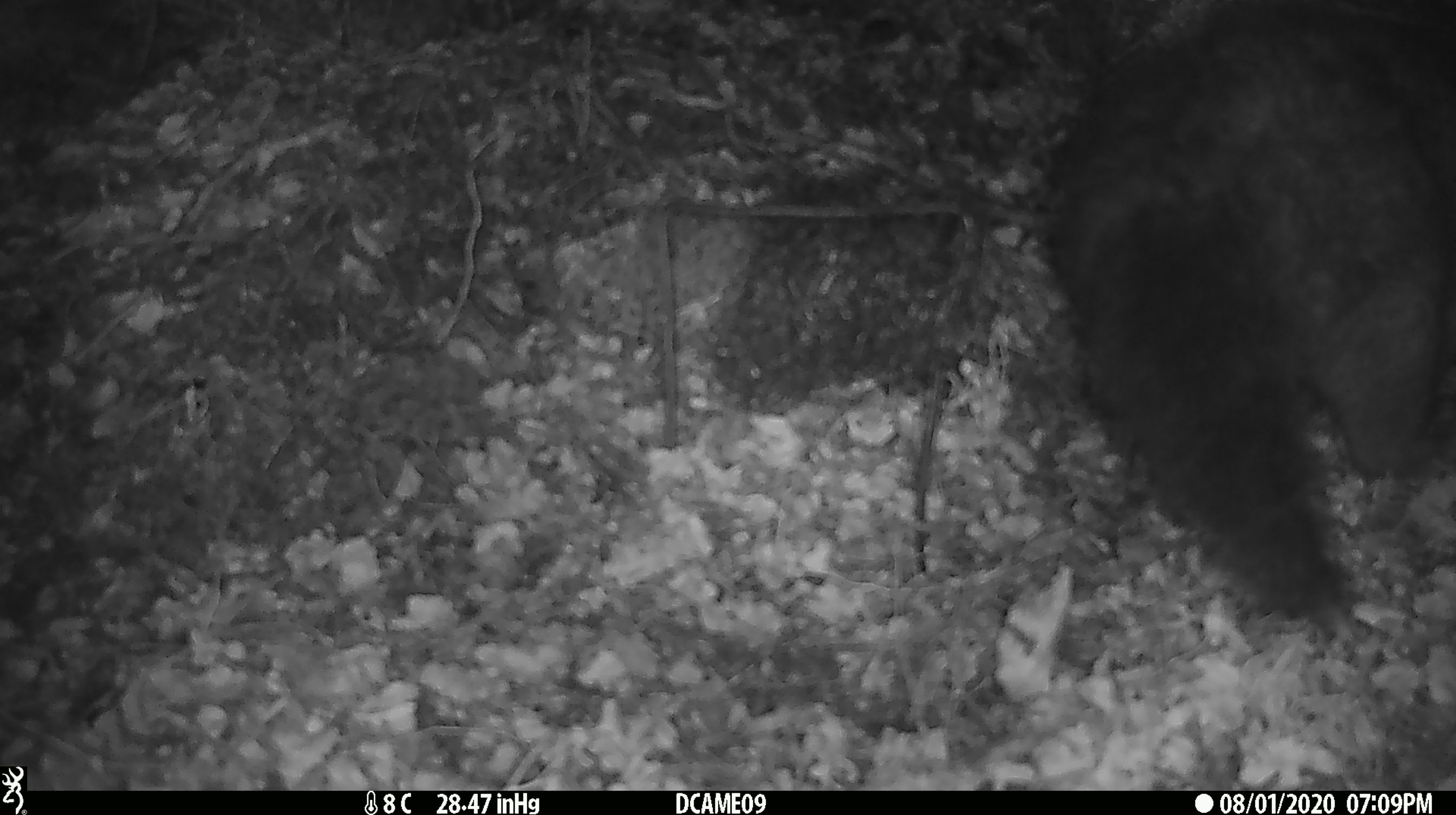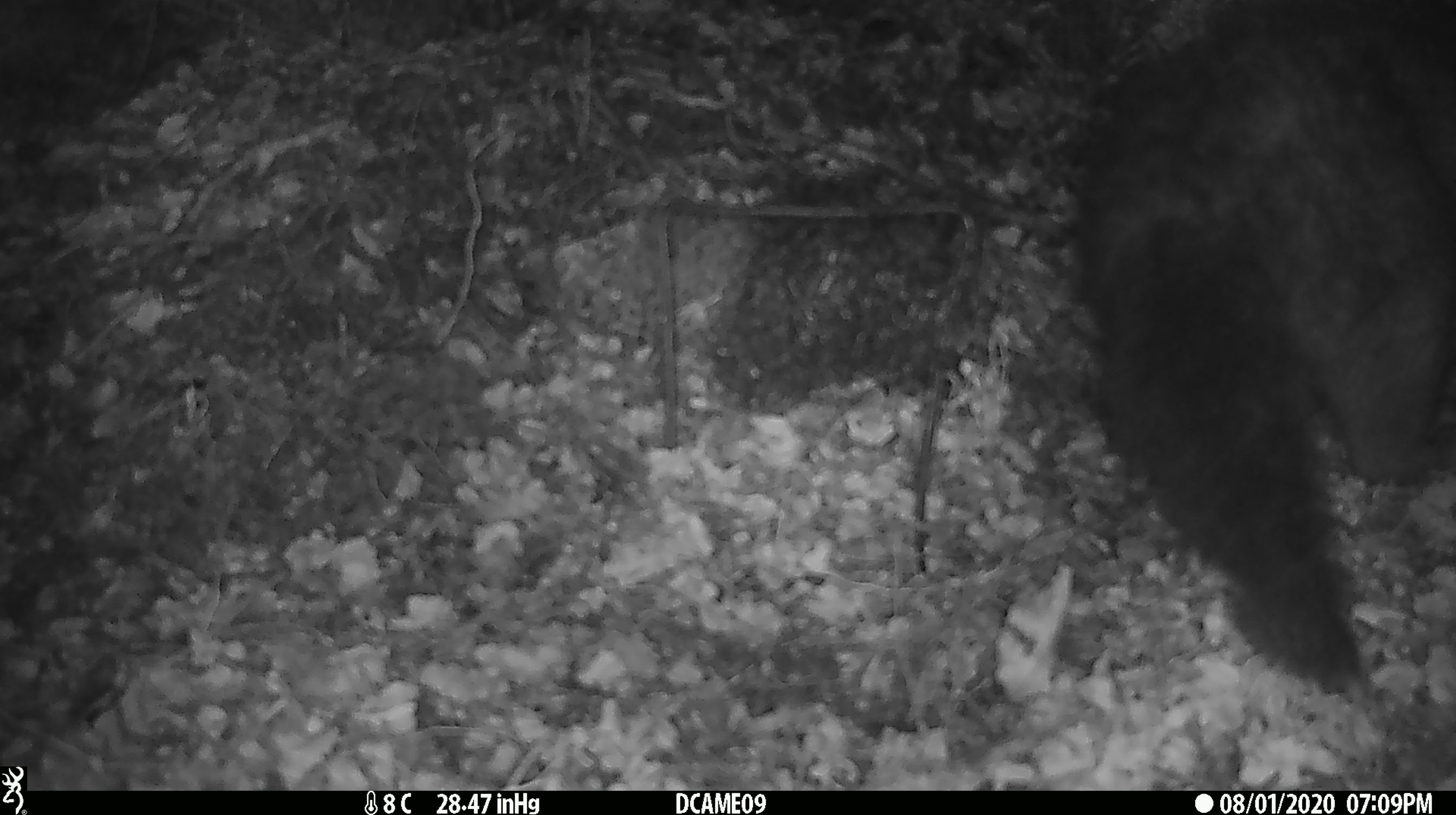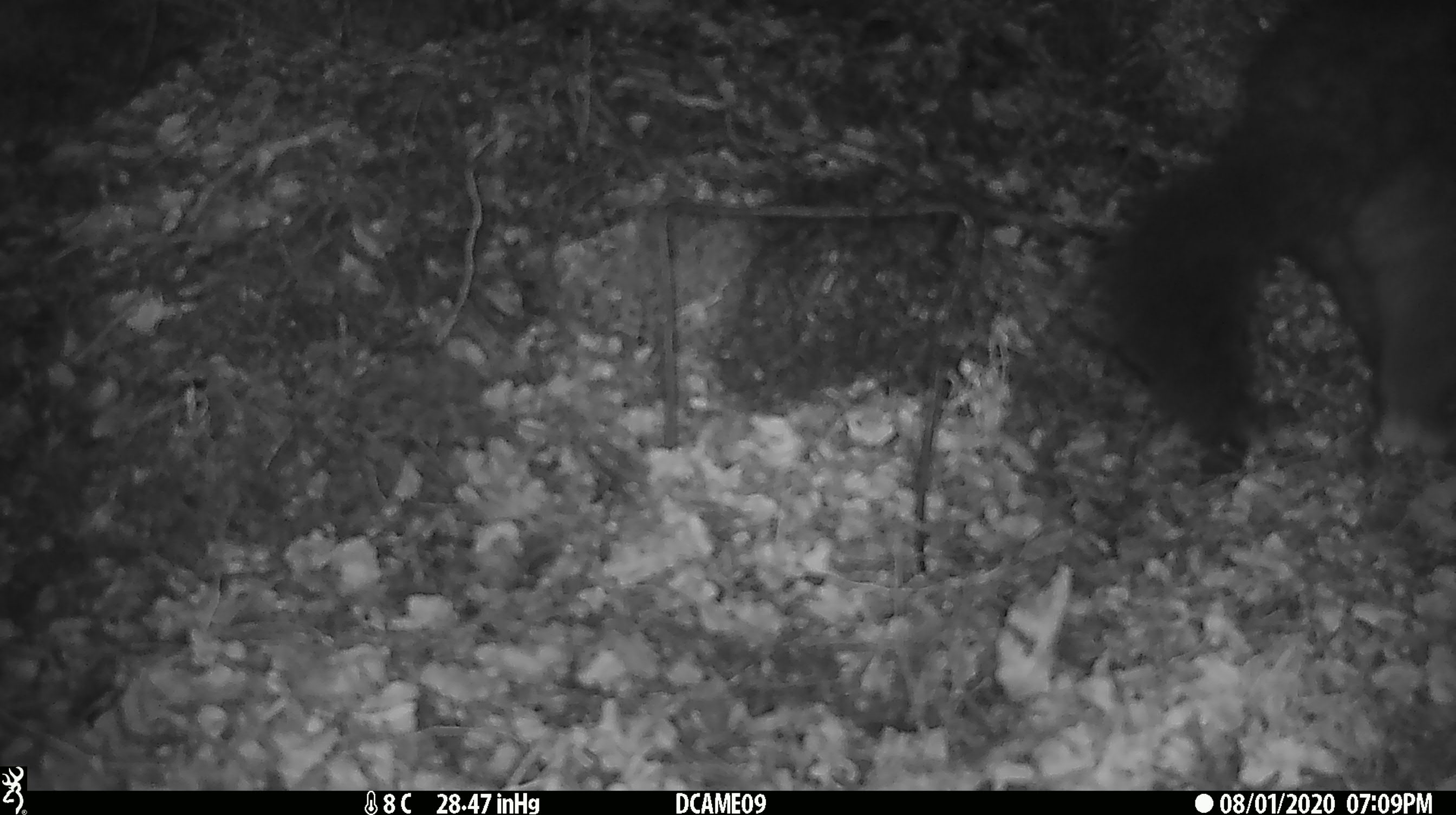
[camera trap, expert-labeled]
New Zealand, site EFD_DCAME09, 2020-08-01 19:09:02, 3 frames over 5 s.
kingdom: Animalia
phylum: Chordata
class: Mammalia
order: Diprotodontia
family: Phalangeridae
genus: Trichosurus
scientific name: Trichosurus vulpecula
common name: common brushtail possum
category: possum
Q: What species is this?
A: Possum (common brushtail possum) (Trichosurus vulpecula).